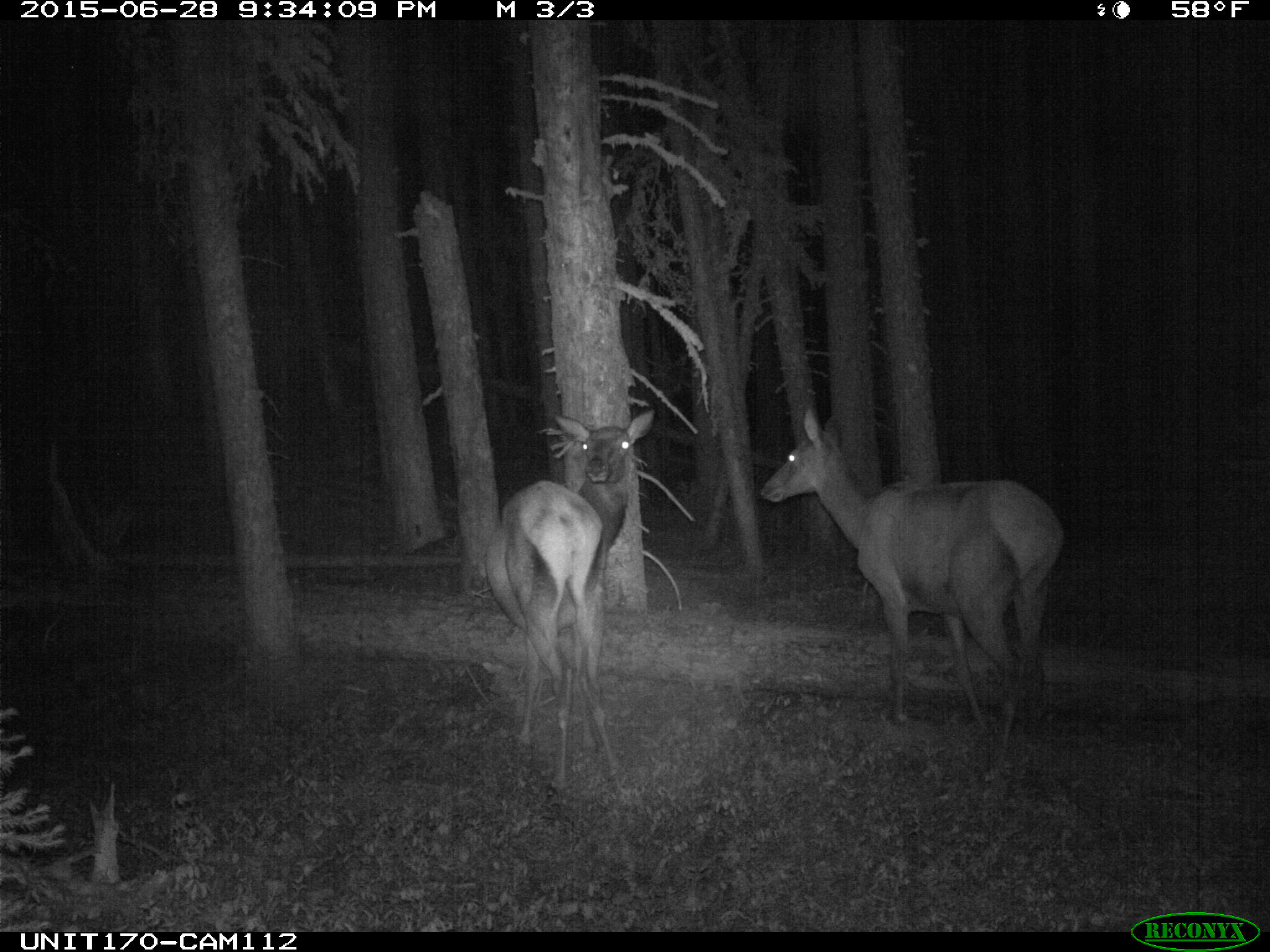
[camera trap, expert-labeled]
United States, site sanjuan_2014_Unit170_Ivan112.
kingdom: Animalia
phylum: Chordata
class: Mammalia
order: Artiodactyla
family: Cervidae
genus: Cervus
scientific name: Cervus elaphus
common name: red deer